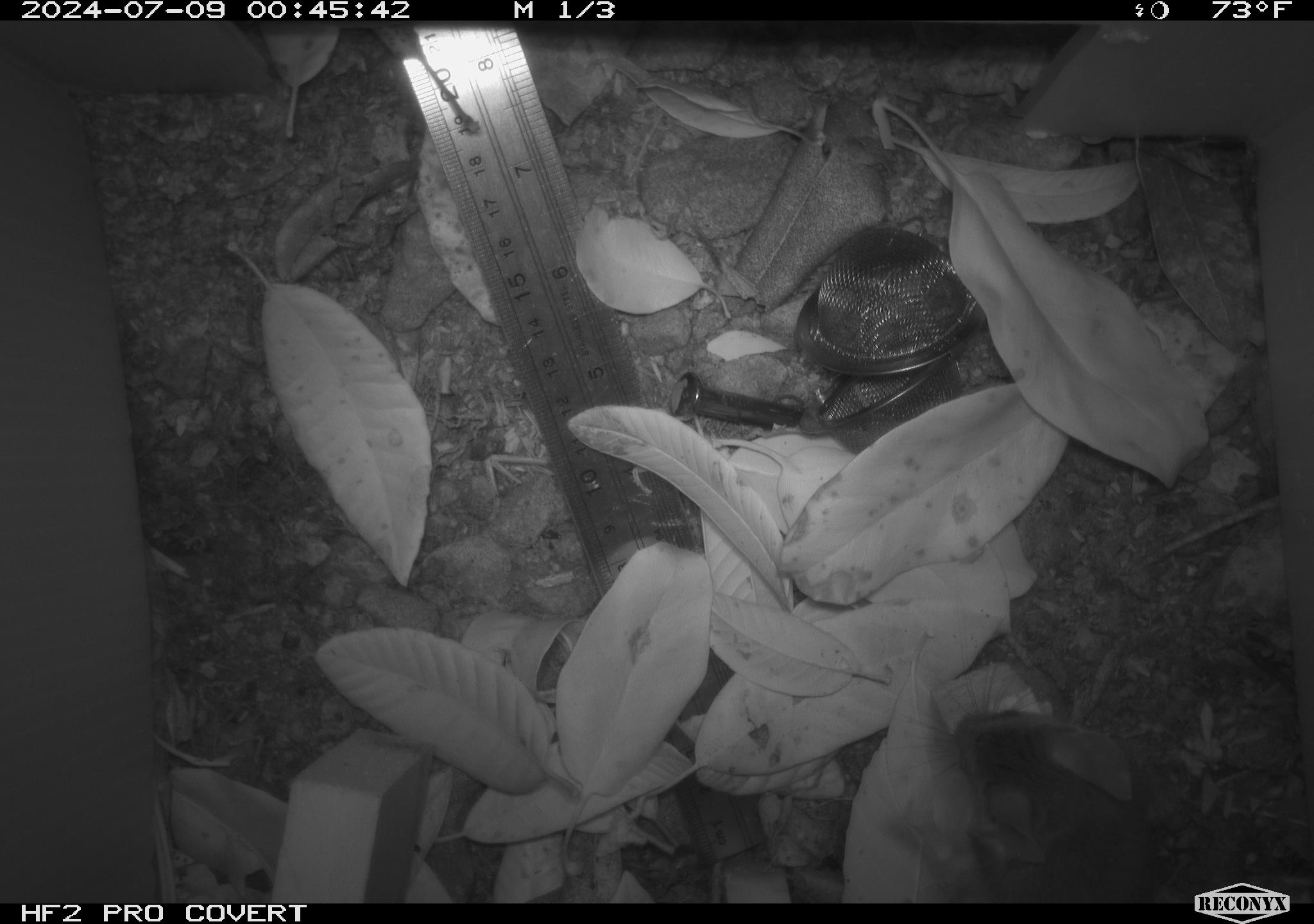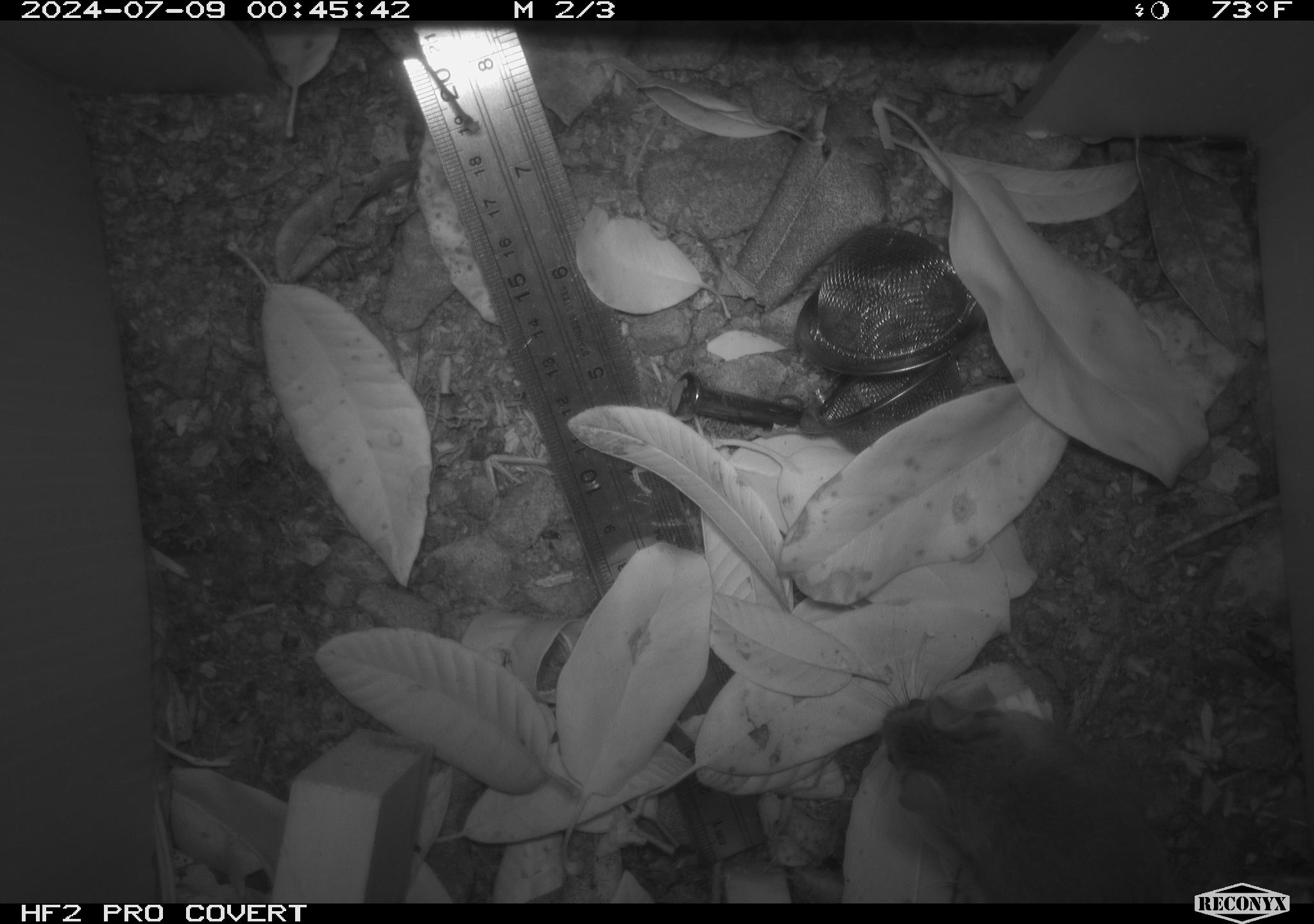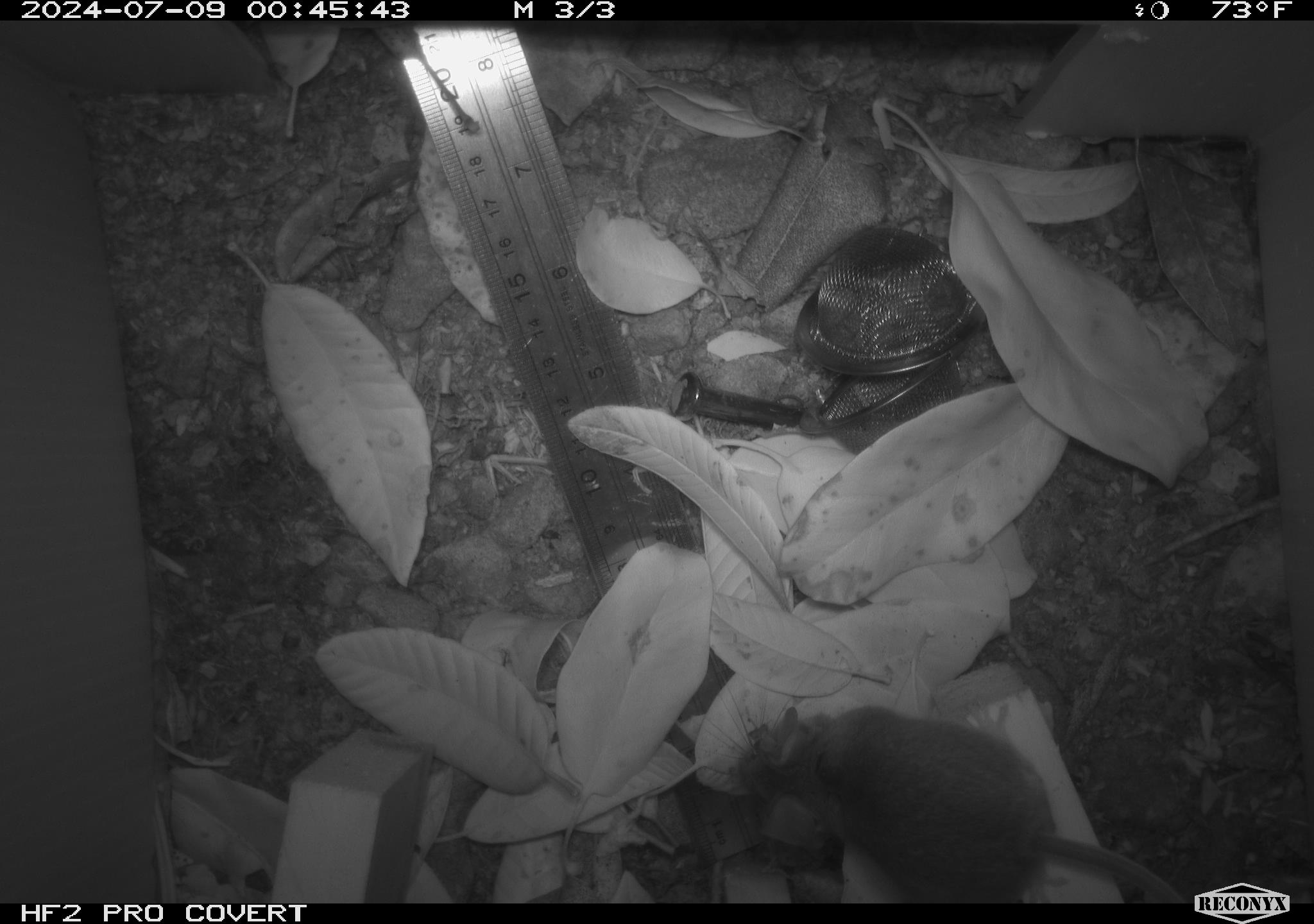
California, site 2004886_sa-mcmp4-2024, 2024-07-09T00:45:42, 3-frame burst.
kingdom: Animalia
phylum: Chordata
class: Mammalia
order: Rodentia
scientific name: Rodentia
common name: mouse species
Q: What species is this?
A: Mouse species (Rodentia).